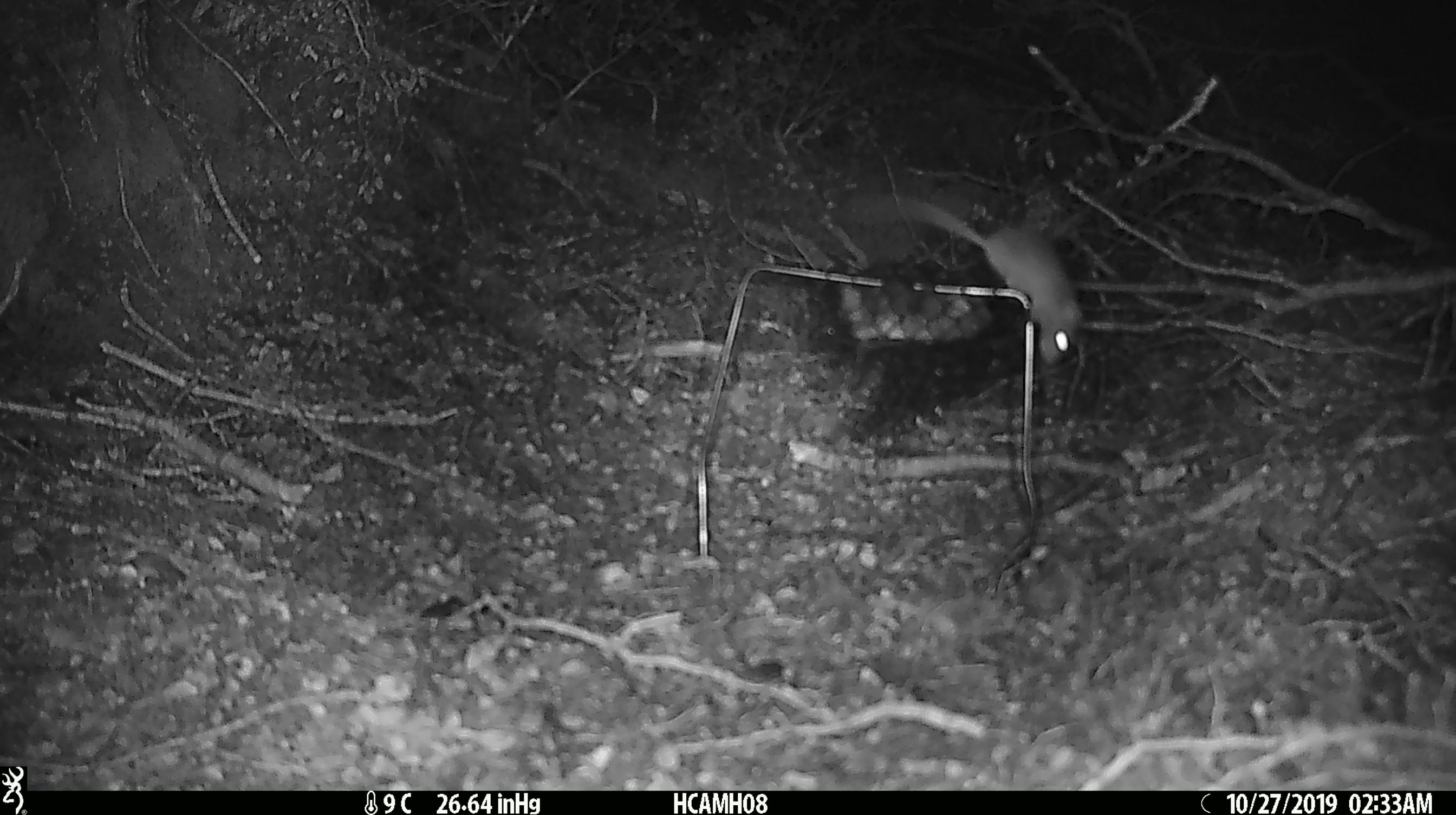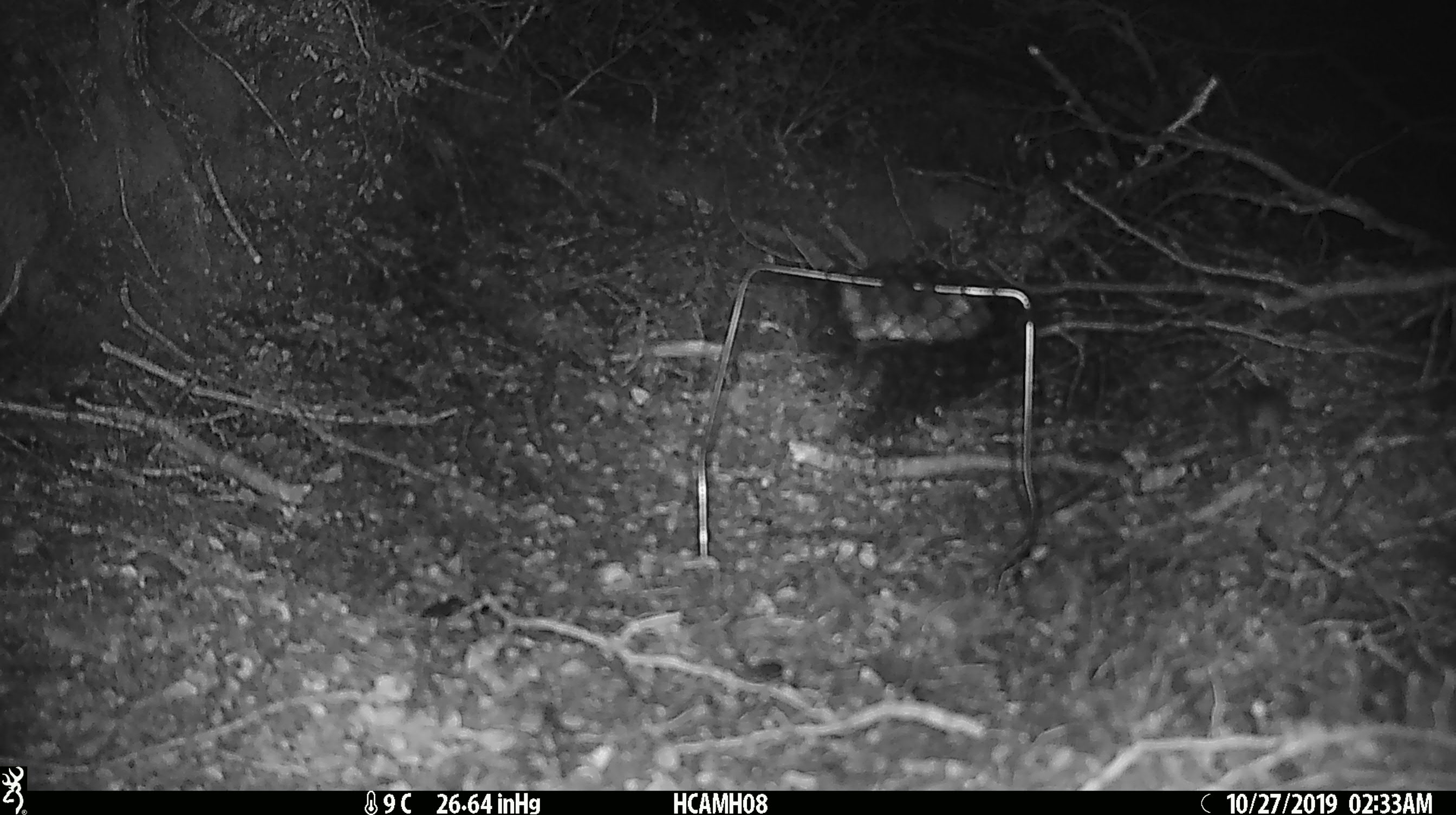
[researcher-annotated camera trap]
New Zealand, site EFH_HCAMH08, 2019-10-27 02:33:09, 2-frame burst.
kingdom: Animalia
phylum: Chordata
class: Mammalia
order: Rodentia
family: Muridae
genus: Mus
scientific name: Mus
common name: mouse